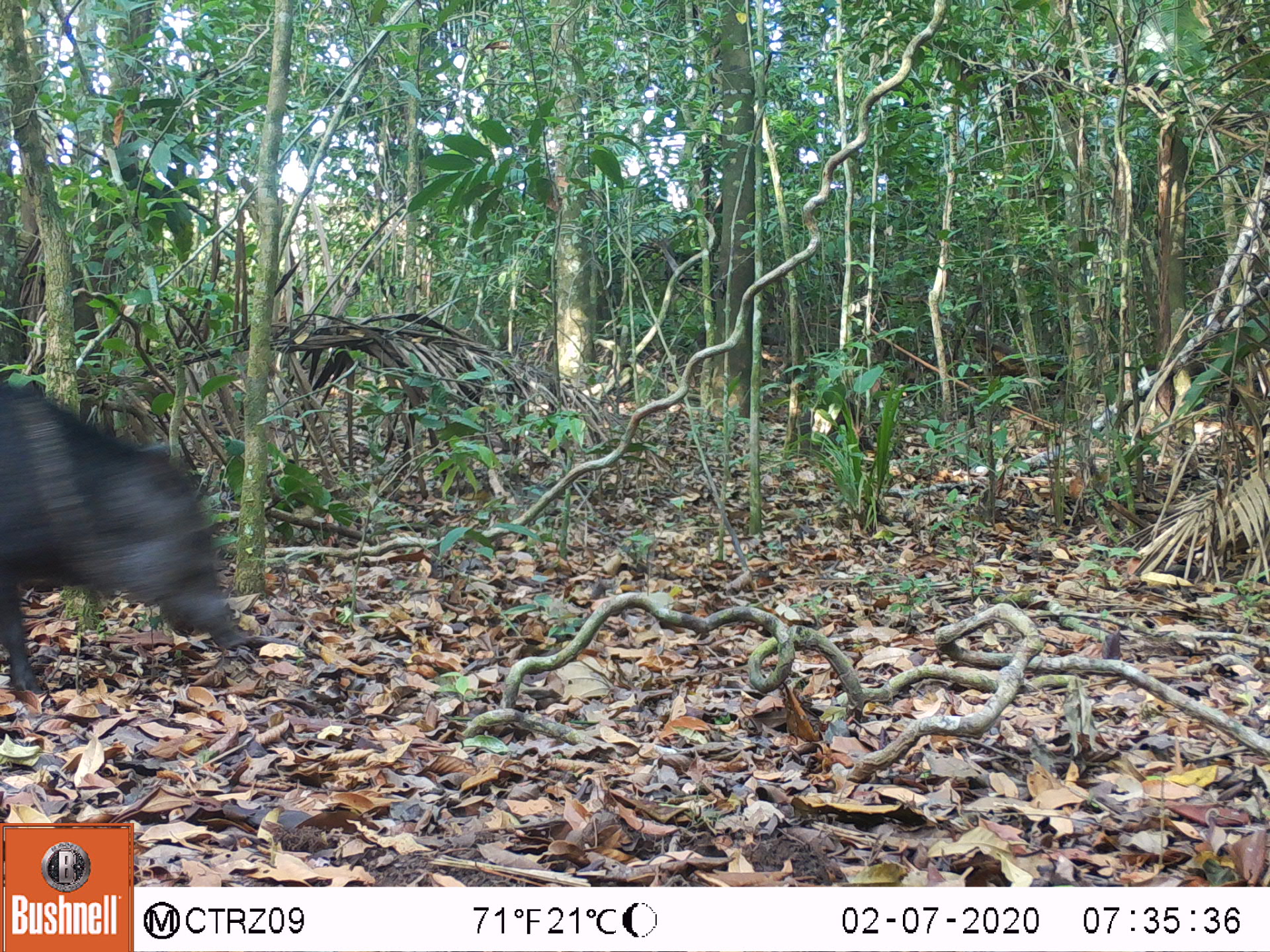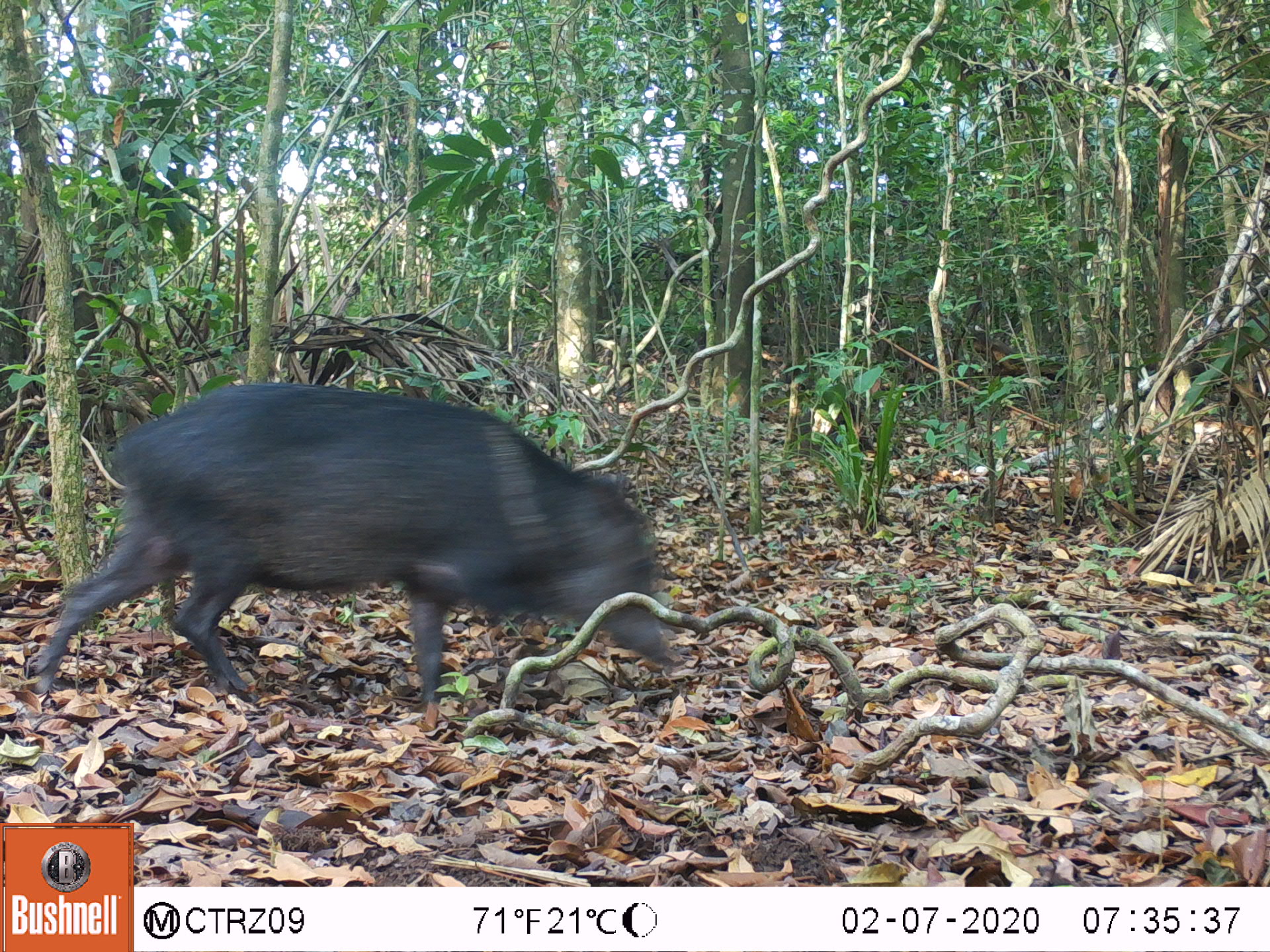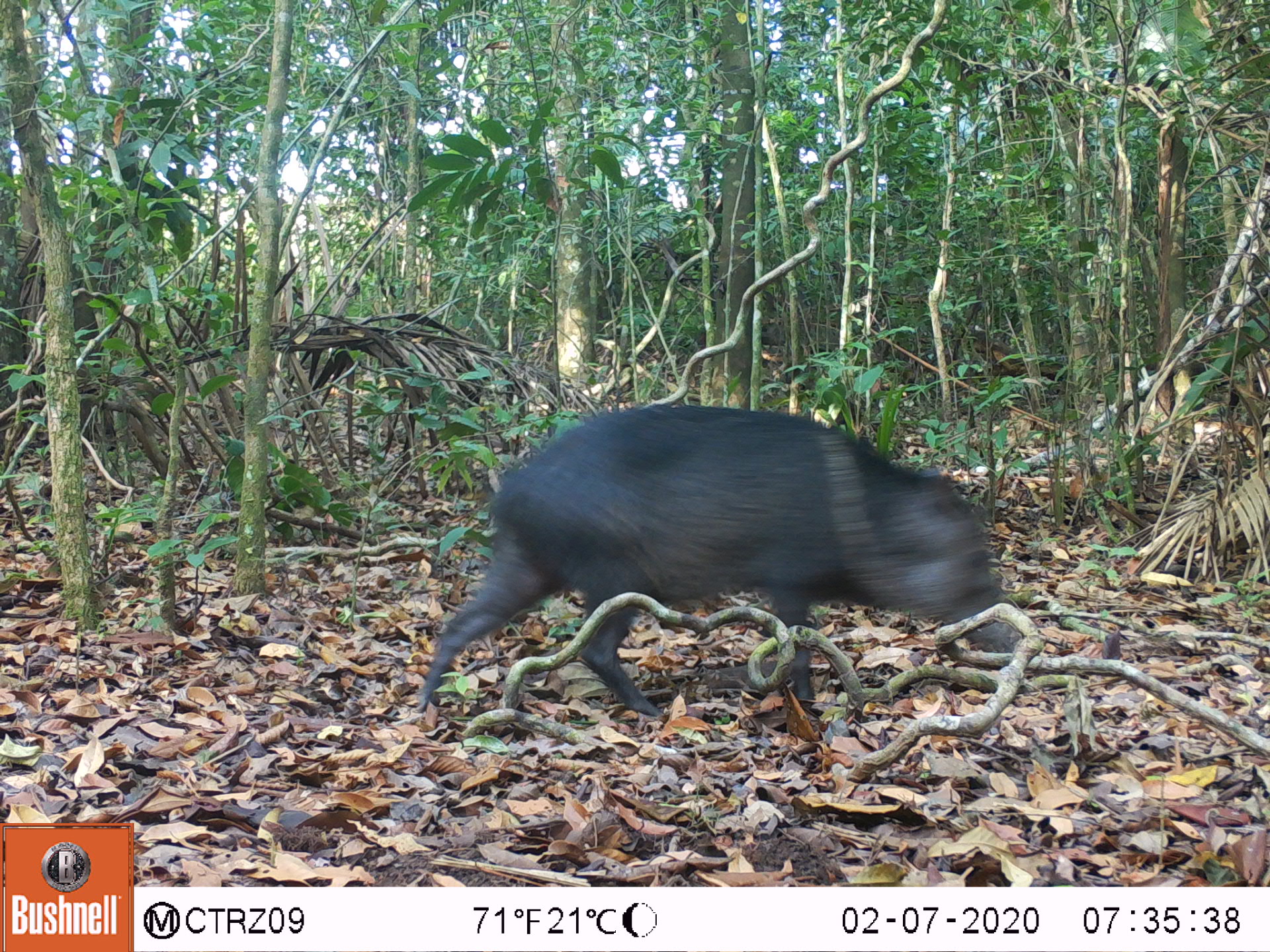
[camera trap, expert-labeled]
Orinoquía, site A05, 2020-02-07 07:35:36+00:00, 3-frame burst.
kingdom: Animalia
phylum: Chordata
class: Mammalia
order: Artiodactyla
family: Tayassuidae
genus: Pecari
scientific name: Pecari tajacu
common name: collared peccary